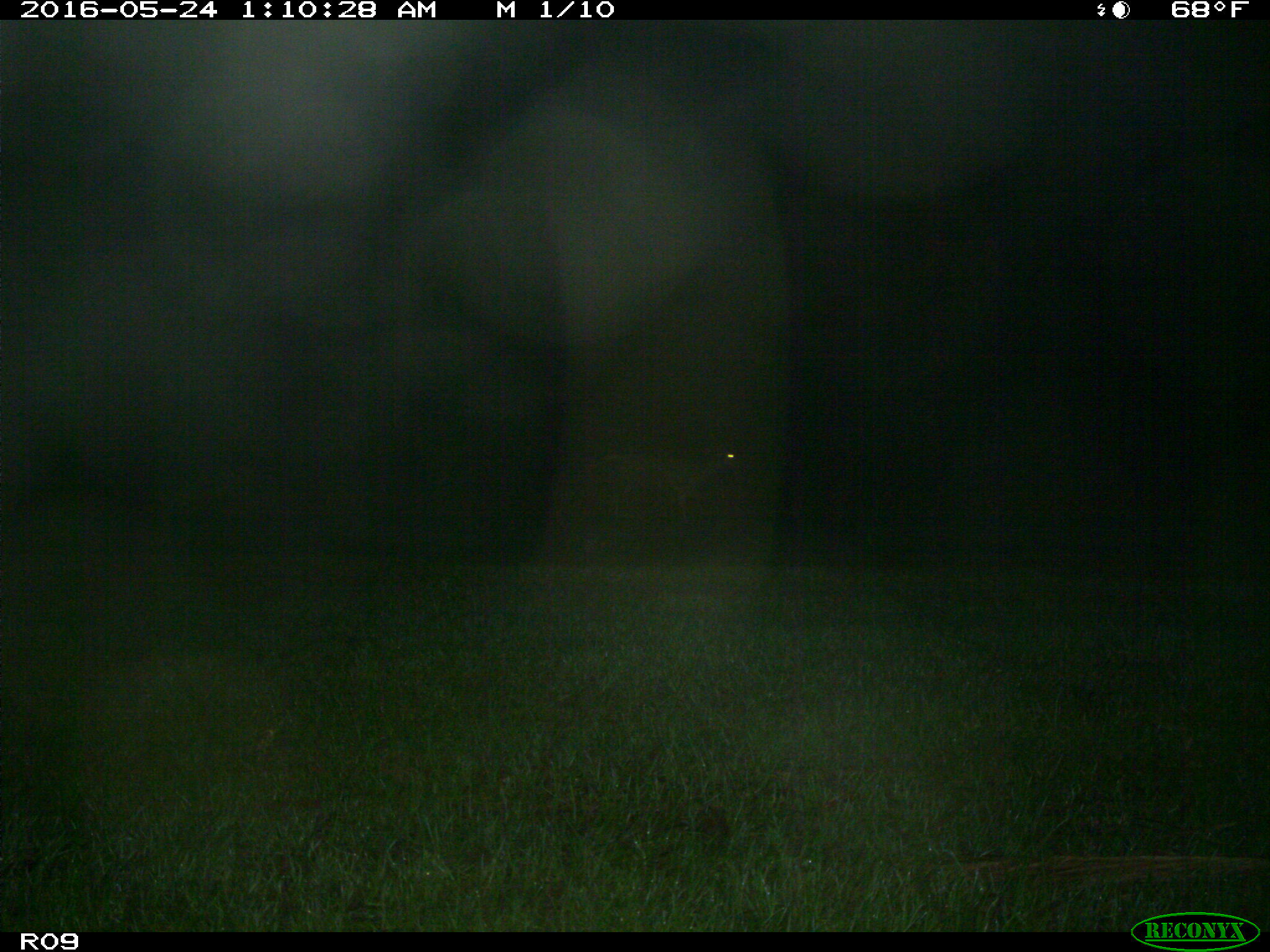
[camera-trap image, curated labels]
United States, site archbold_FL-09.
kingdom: Animalia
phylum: Chordata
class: Mammalia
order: Artiodactyla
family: Cervidae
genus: Odocoileus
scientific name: Odocoileus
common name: deer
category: unidentified deer